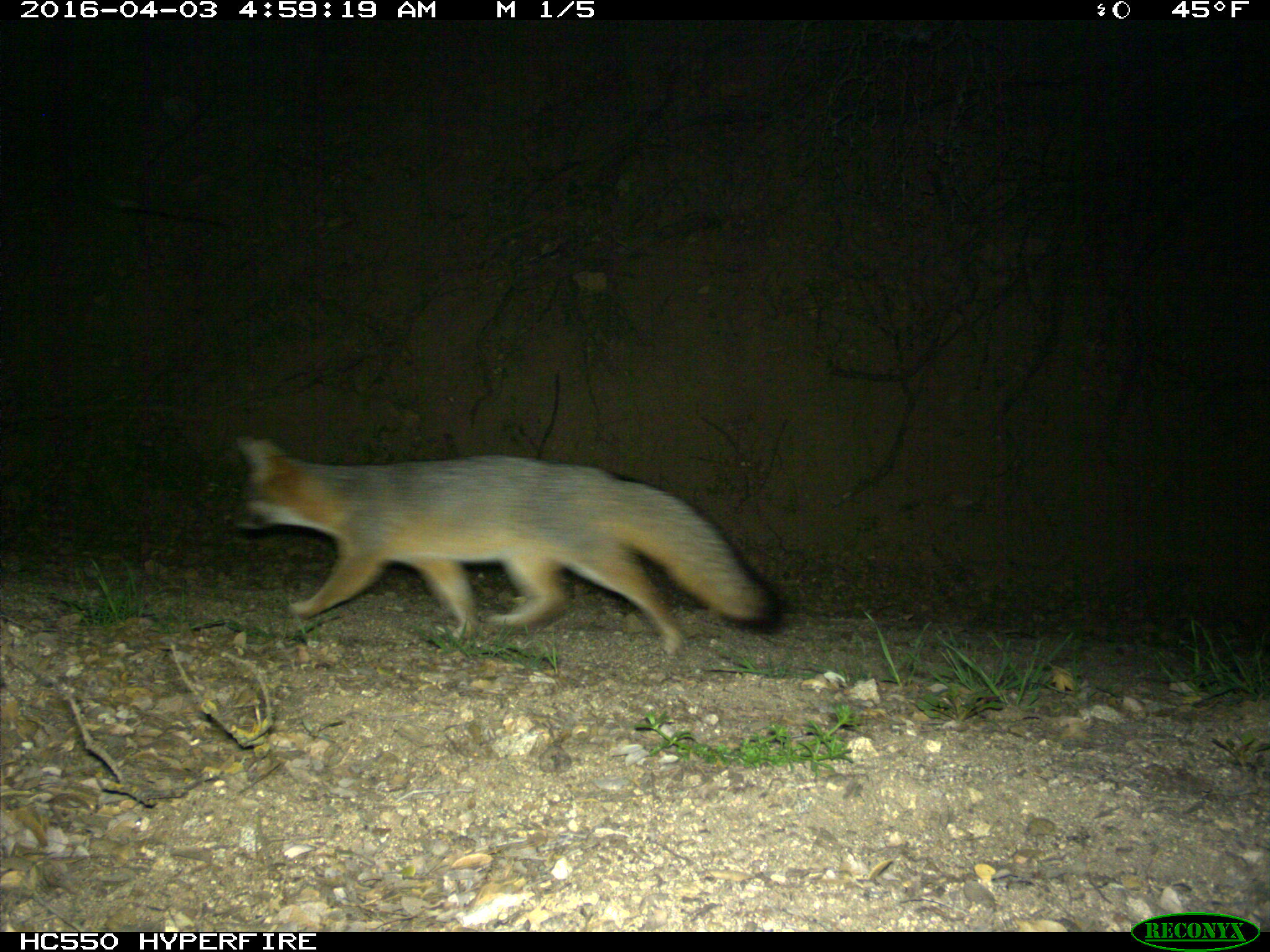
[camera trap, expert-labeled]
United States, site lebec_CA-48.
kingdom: Animalia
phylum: Chordata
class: Mammalia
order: Carnivora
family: Canidae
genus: Urocyon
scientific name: Urocyon cinereoargenteus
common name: gray fox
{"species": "Urocyon cinereoargenteus (gray fox)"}